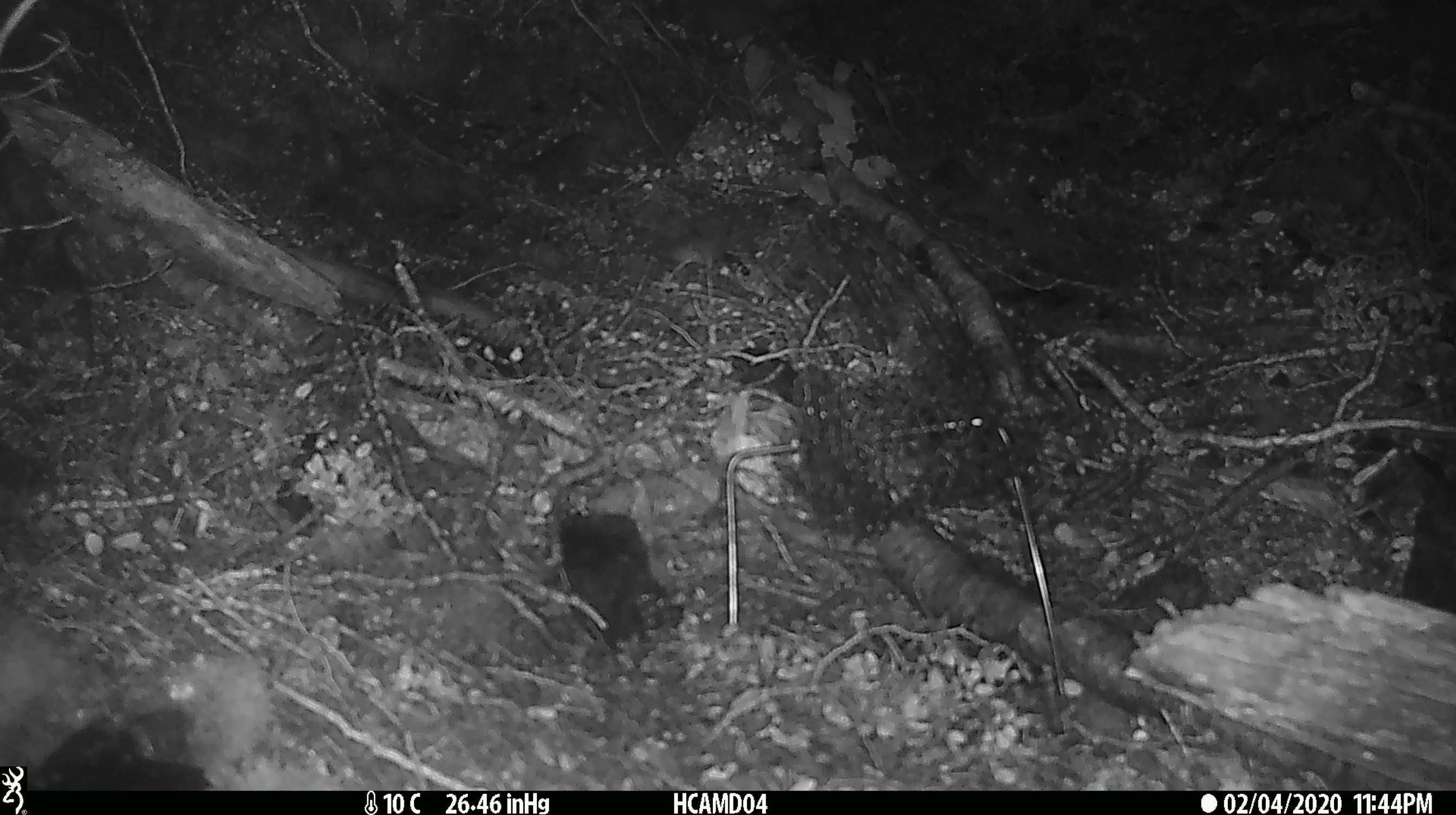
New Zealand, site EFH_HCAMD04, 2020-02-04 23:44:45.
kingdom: Animalia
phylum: Chordata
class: Mammalia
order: Rodentia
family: Muridae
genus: Mus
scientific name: Mus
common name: mouse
Mouse (Mus).